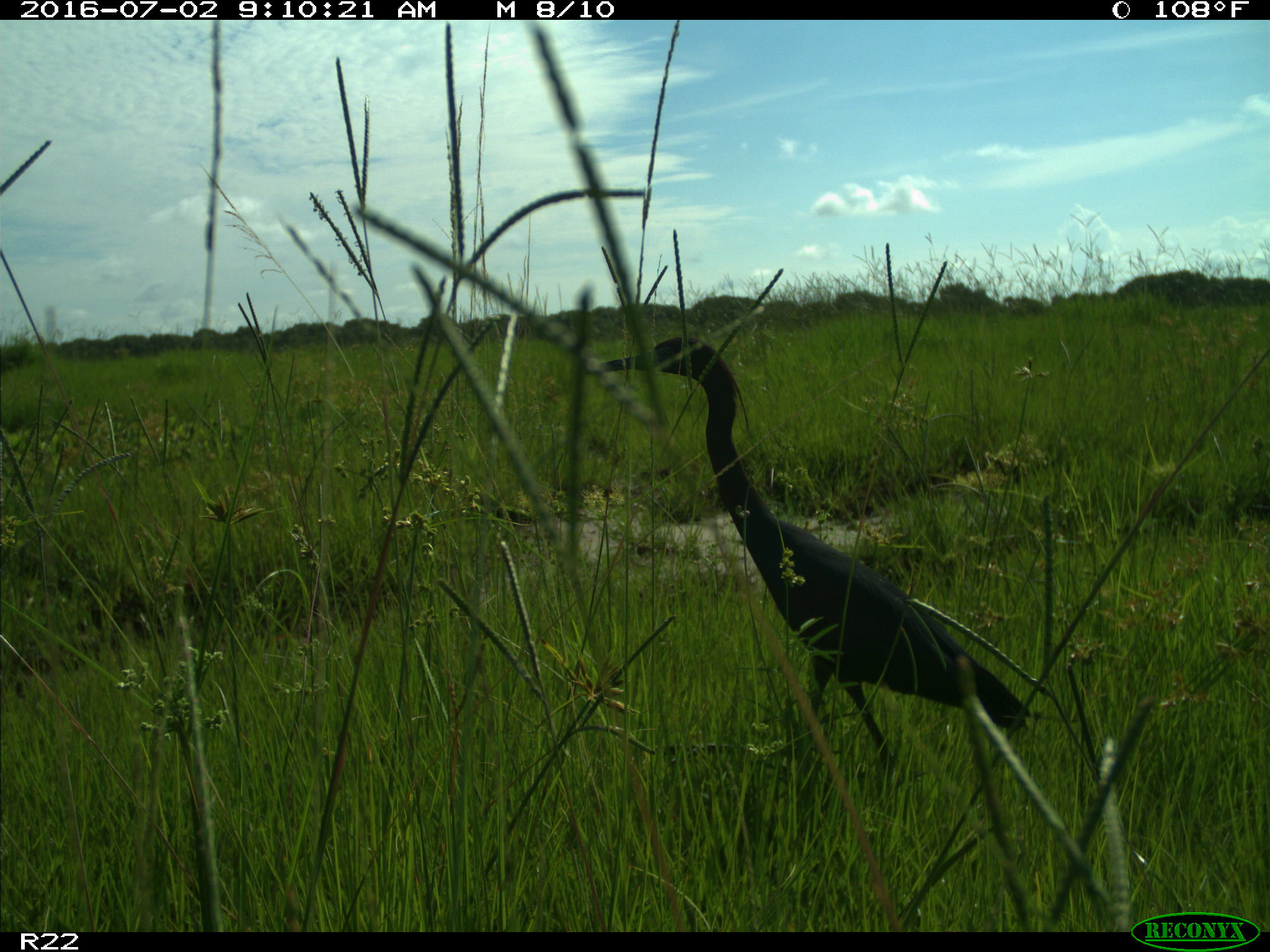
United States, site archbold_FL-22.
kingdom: Animalia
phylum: Chordata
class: Aves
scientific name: Aves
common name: birds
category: unidentified bird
Unidentified bird (birds) (Aves).